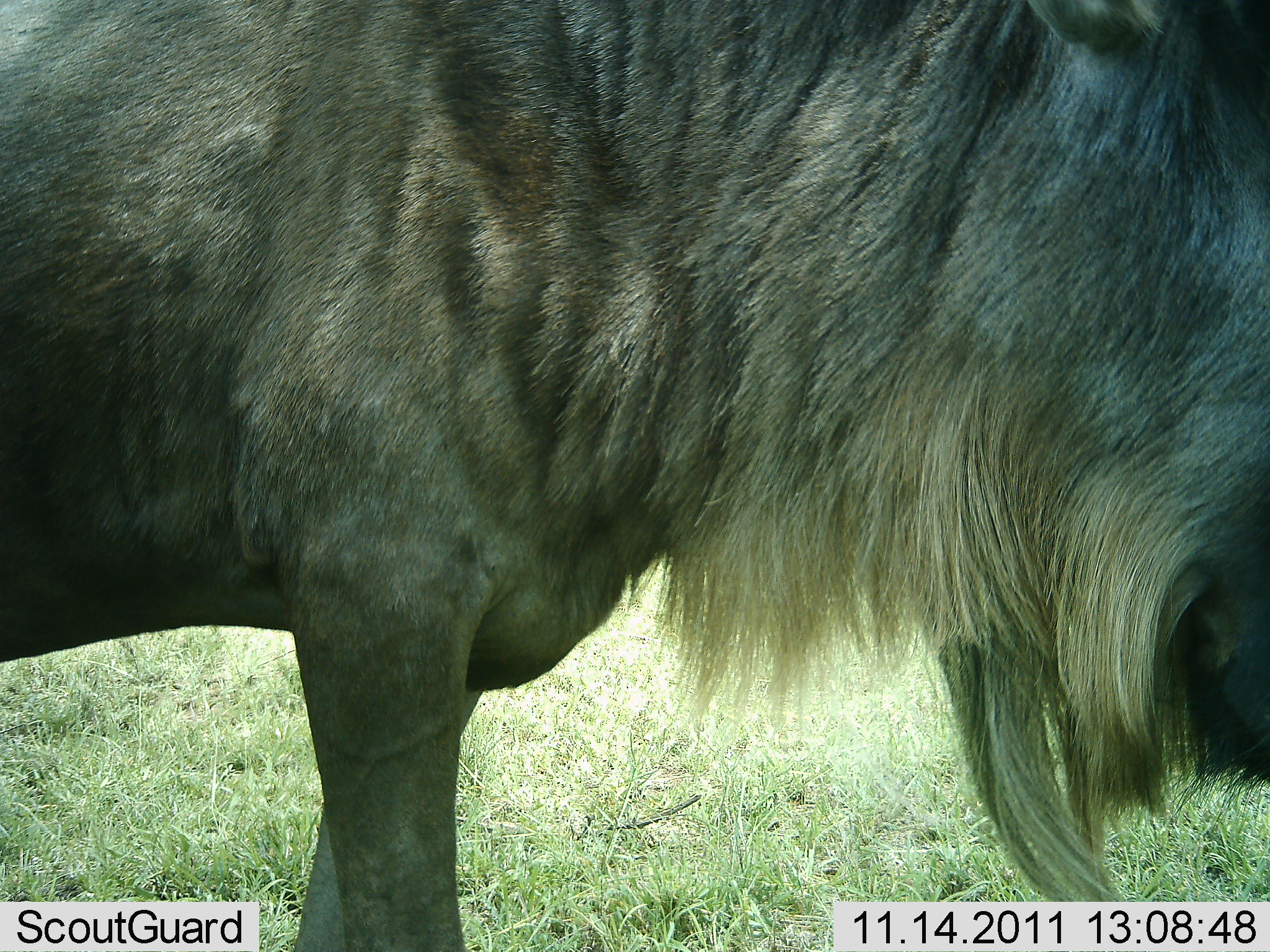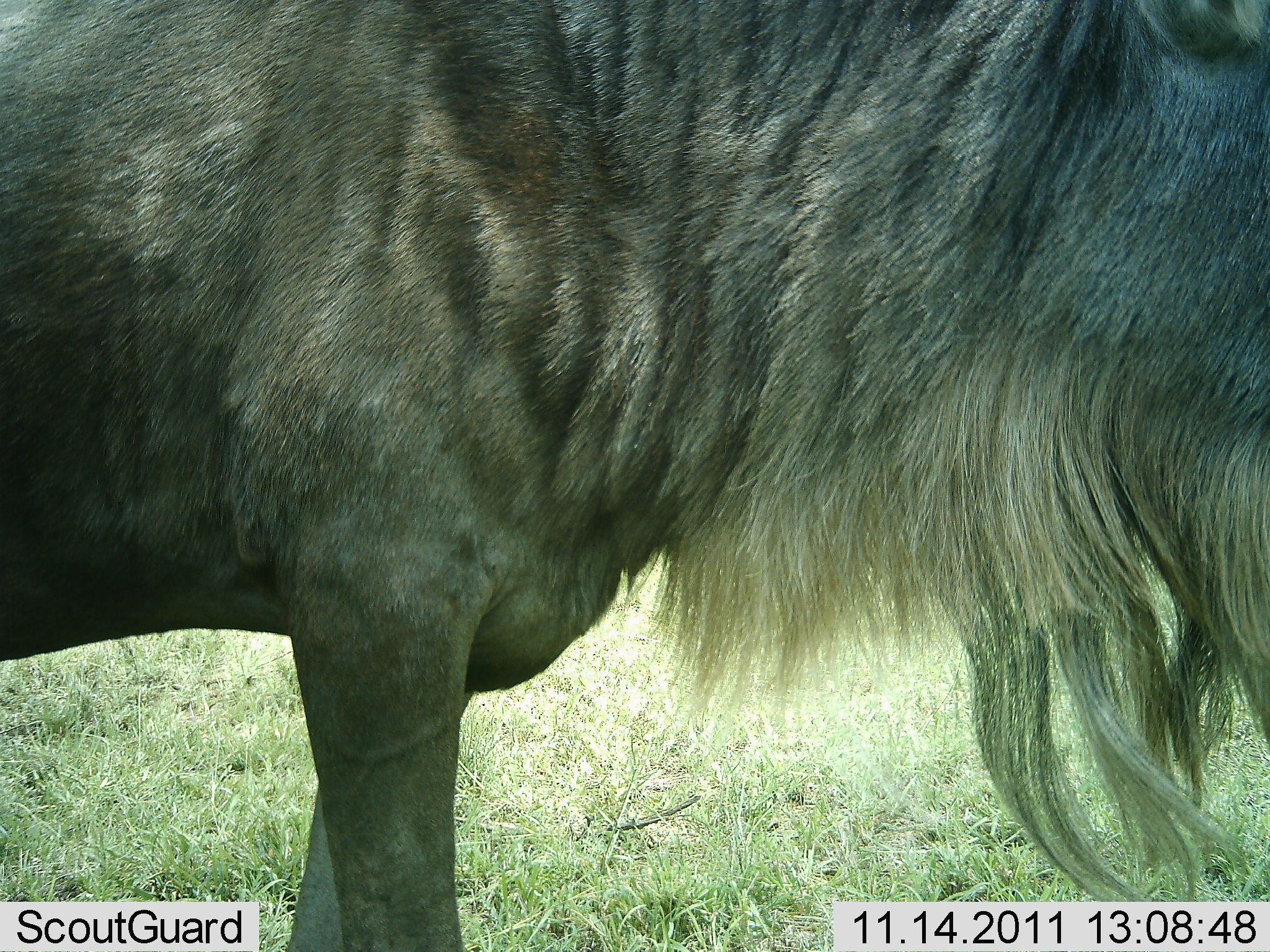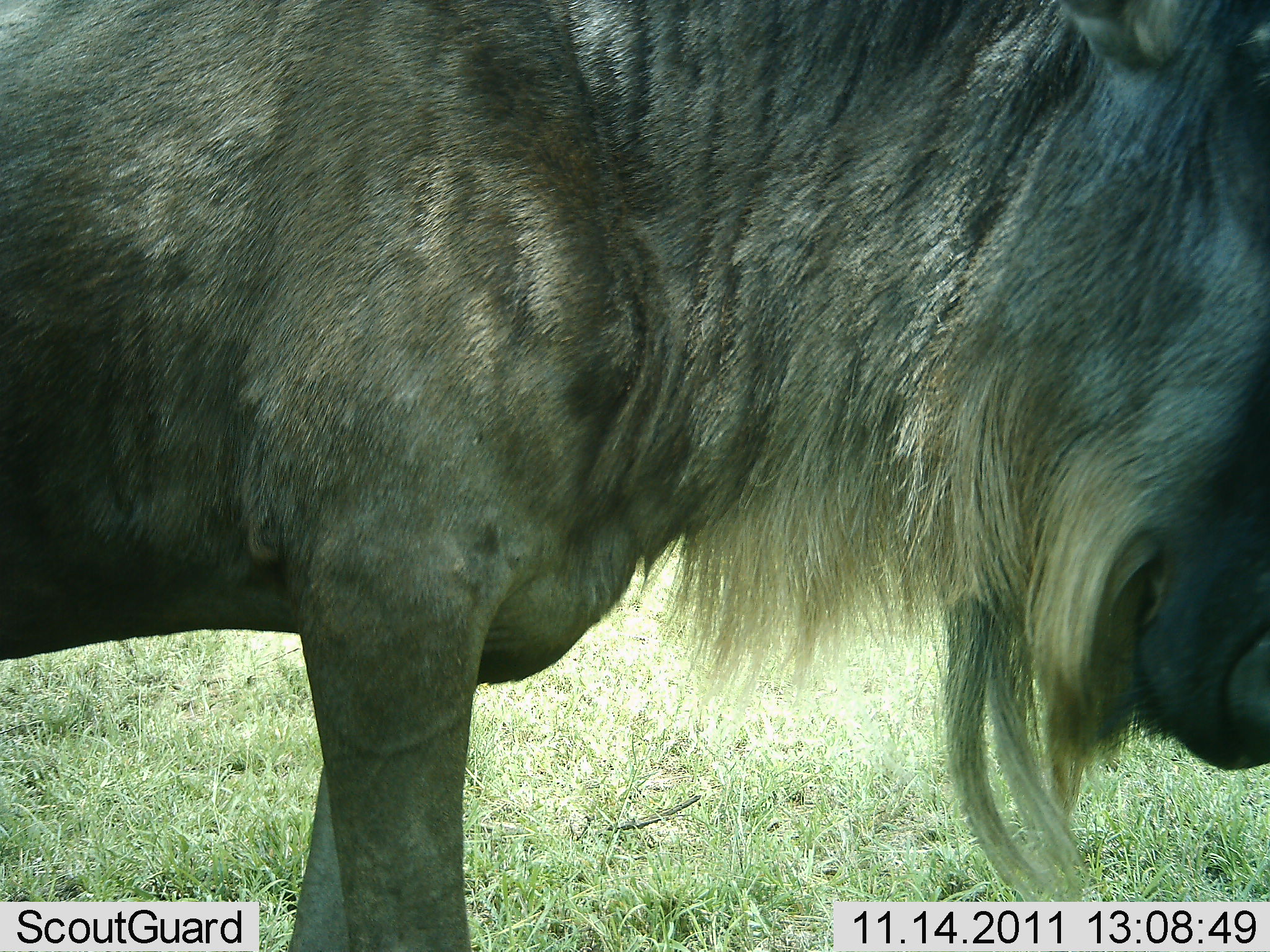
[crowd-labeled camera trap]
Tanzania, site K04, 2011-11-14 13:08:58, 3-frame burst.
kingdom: Animalia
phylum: Chordata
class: Mammalia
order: Artiodactyla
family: Bovidae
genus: Connochaetes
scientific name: Connochaetes taurinus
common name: blue wildebeest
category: wildebeest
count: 1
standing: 100%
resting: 0%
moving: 0%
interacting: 0%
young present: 0%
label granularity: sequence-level